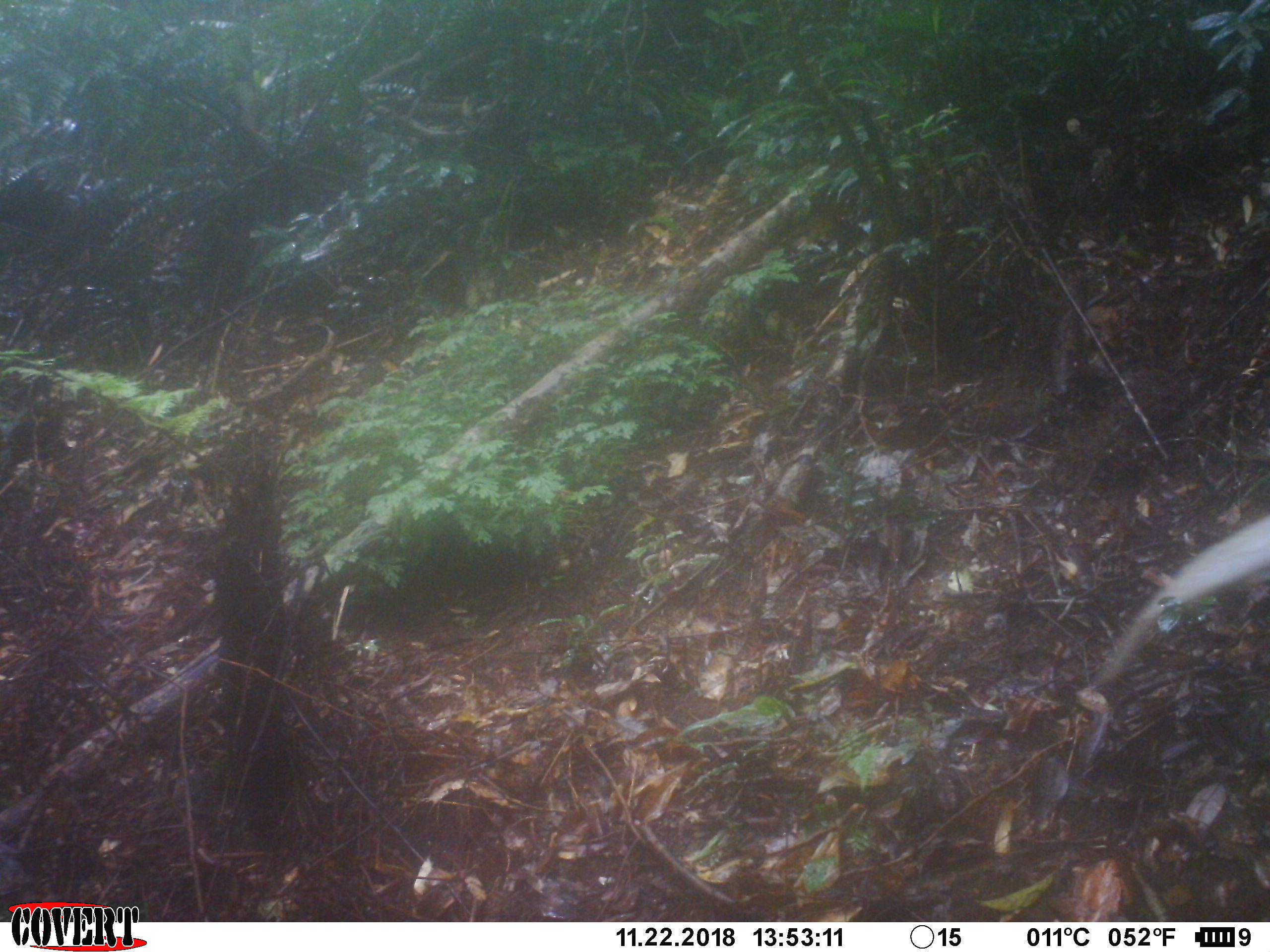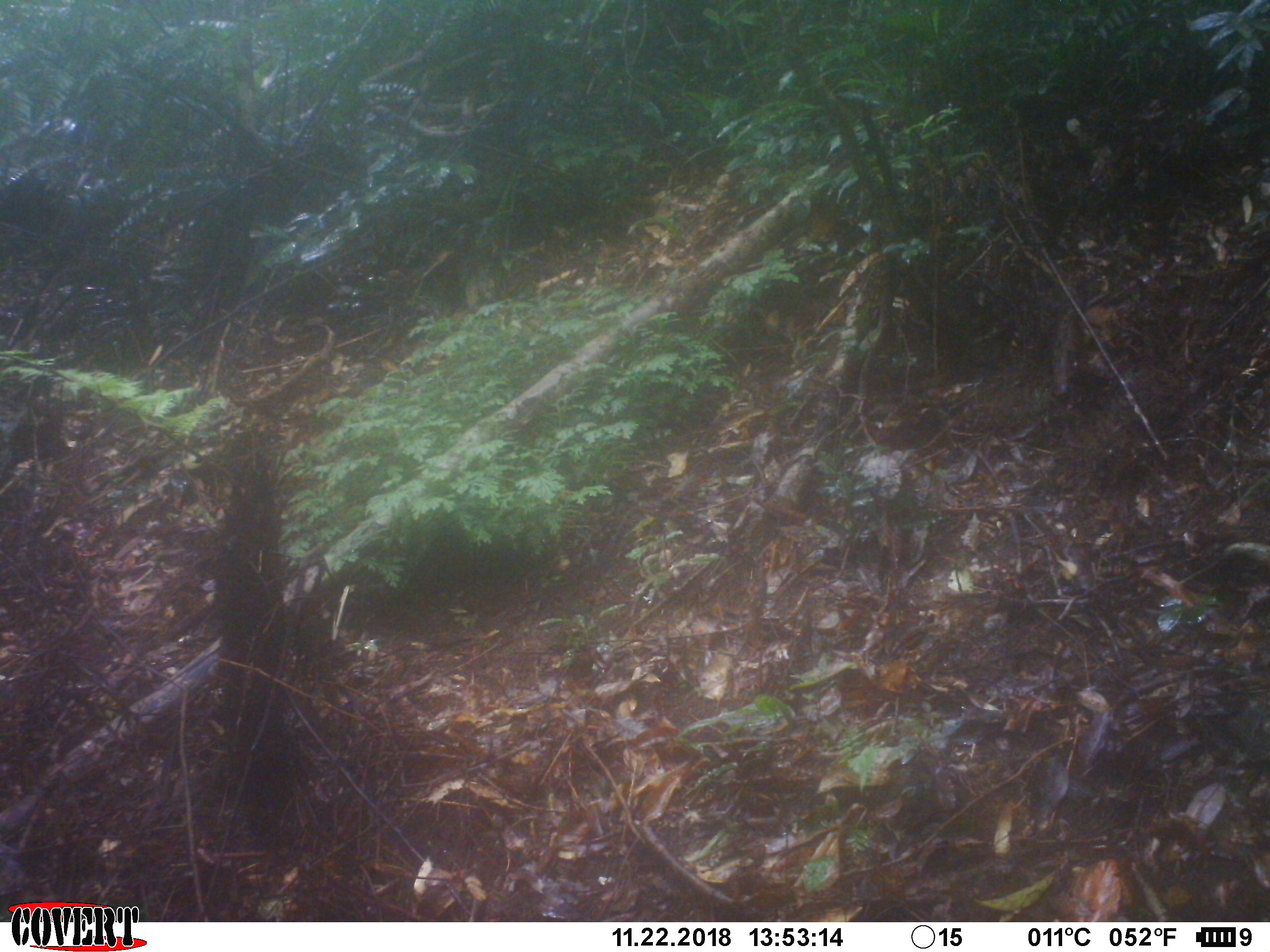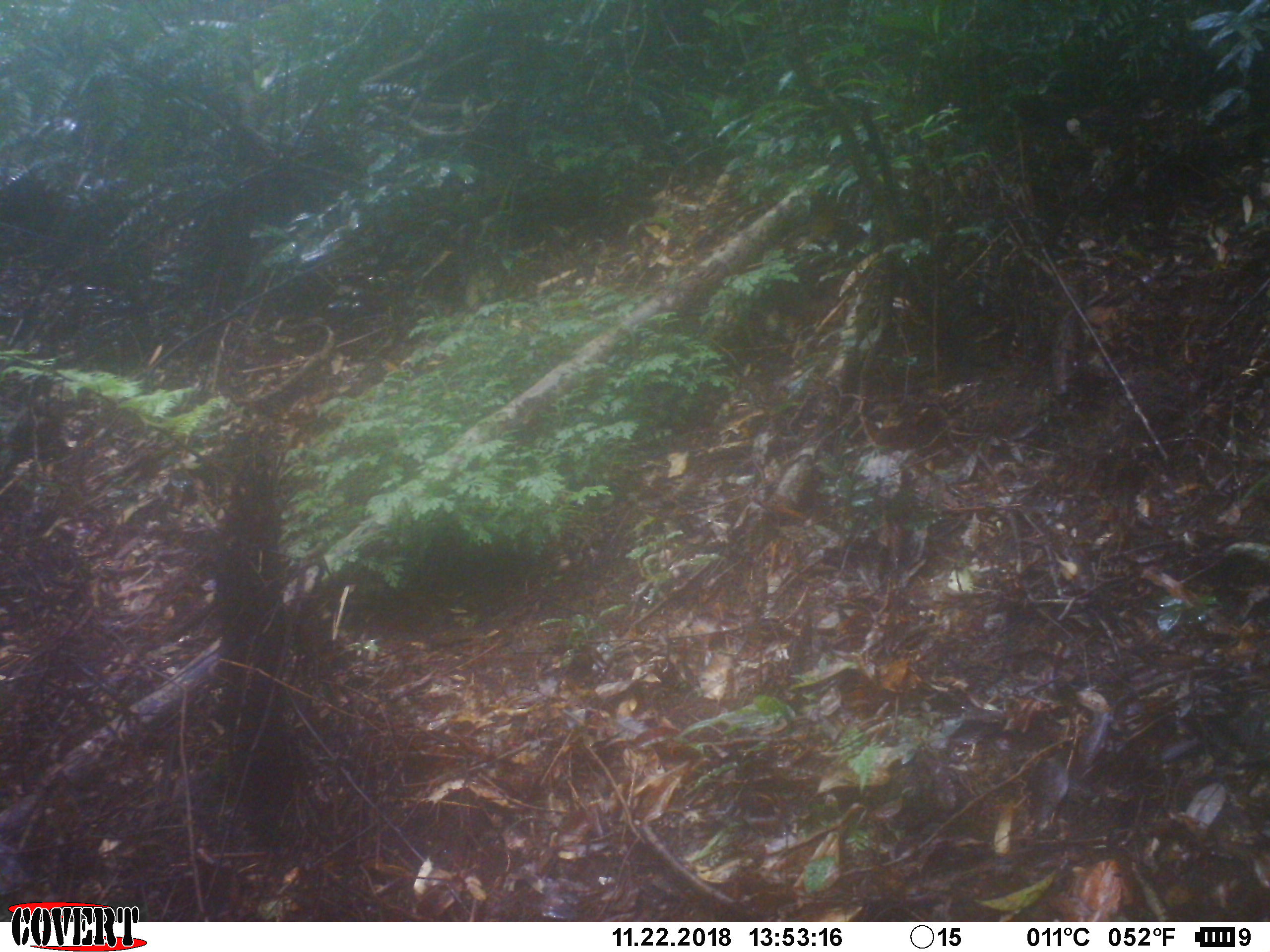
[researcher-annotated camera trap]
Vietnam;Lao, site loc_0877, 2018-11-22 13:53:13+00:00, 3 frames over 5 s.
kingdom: Animalia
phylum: Chordata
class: Aves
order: Galliformes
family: Phasianidae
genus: Lophura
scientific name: Lophura nycthemera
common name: silver pheasant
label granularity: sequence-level